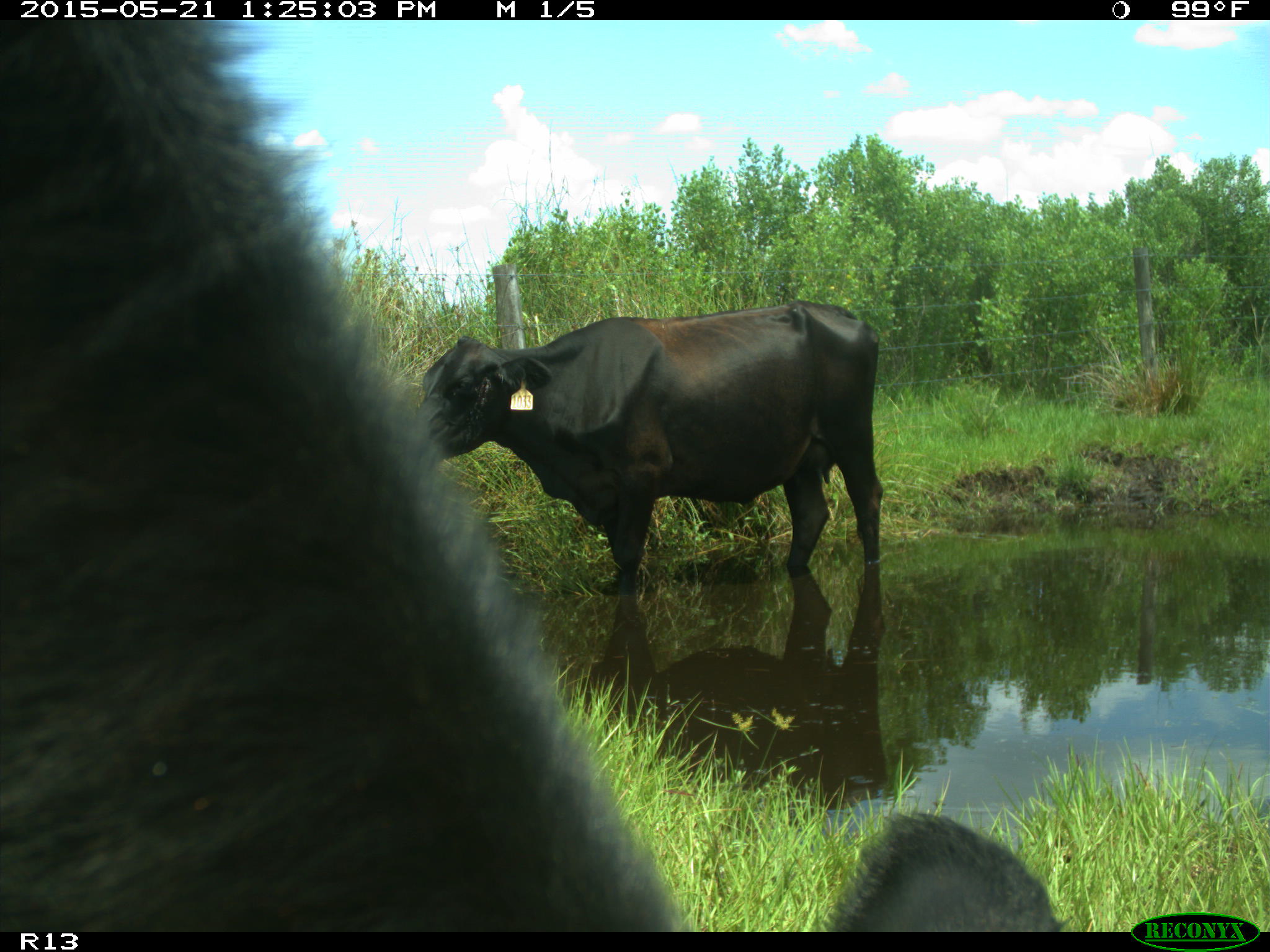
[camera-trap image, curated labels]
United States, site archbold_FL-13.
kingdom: Animalia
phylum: Chordata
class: Mammalia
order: Artiodactyla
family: Bovidae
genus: Bos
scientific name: Bos taurus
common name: domestic cow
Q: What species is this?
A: Bos taurus (domestic cow).